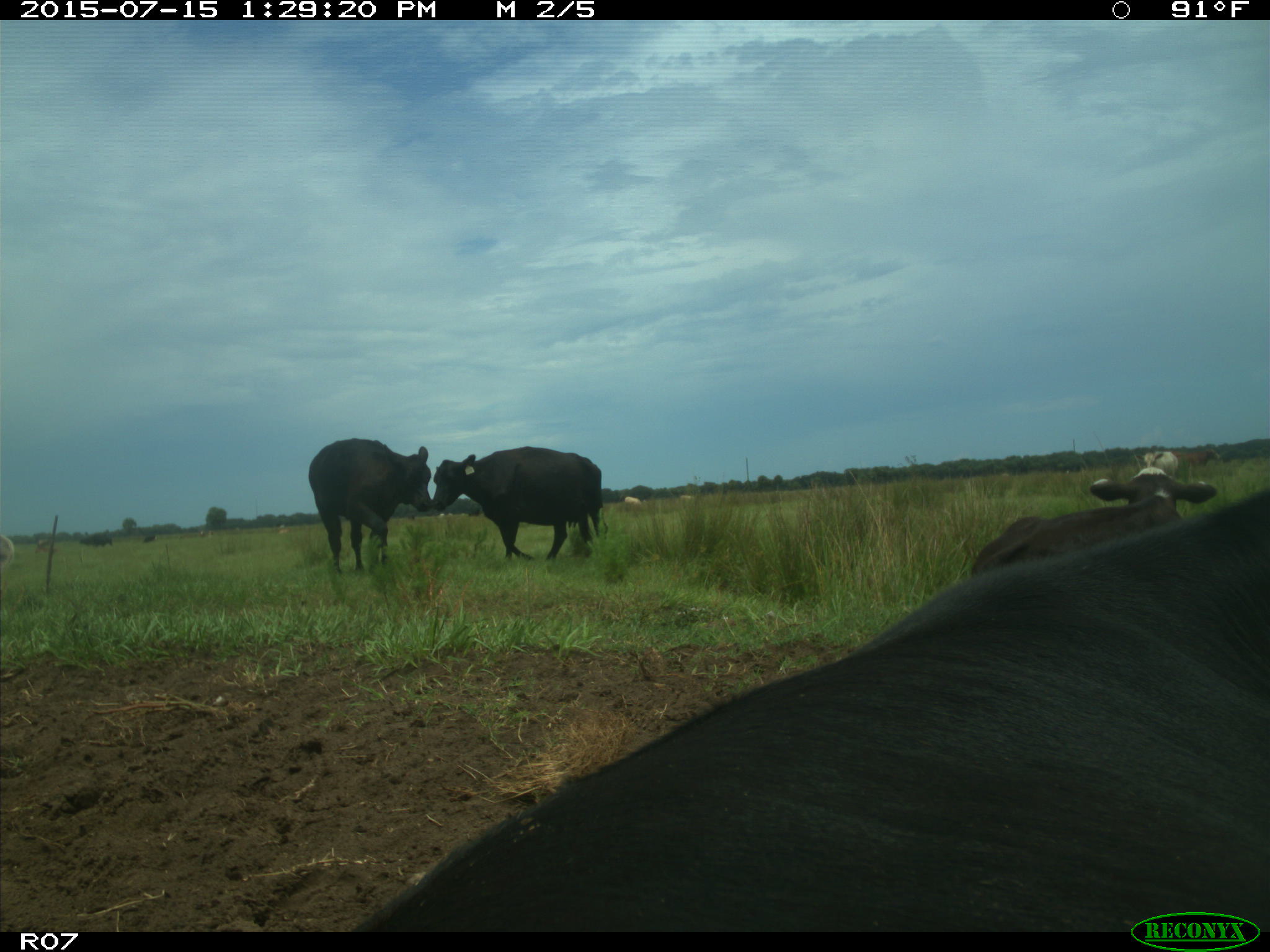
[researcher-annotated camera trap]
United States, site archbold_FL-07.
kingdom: Animalia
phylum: Chordata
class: Mammalia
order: Artiodactyla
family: Bovidae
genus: Bos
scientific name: Bos taurus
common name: domestic cow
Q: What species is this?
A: Bos taurus (domestic cow).